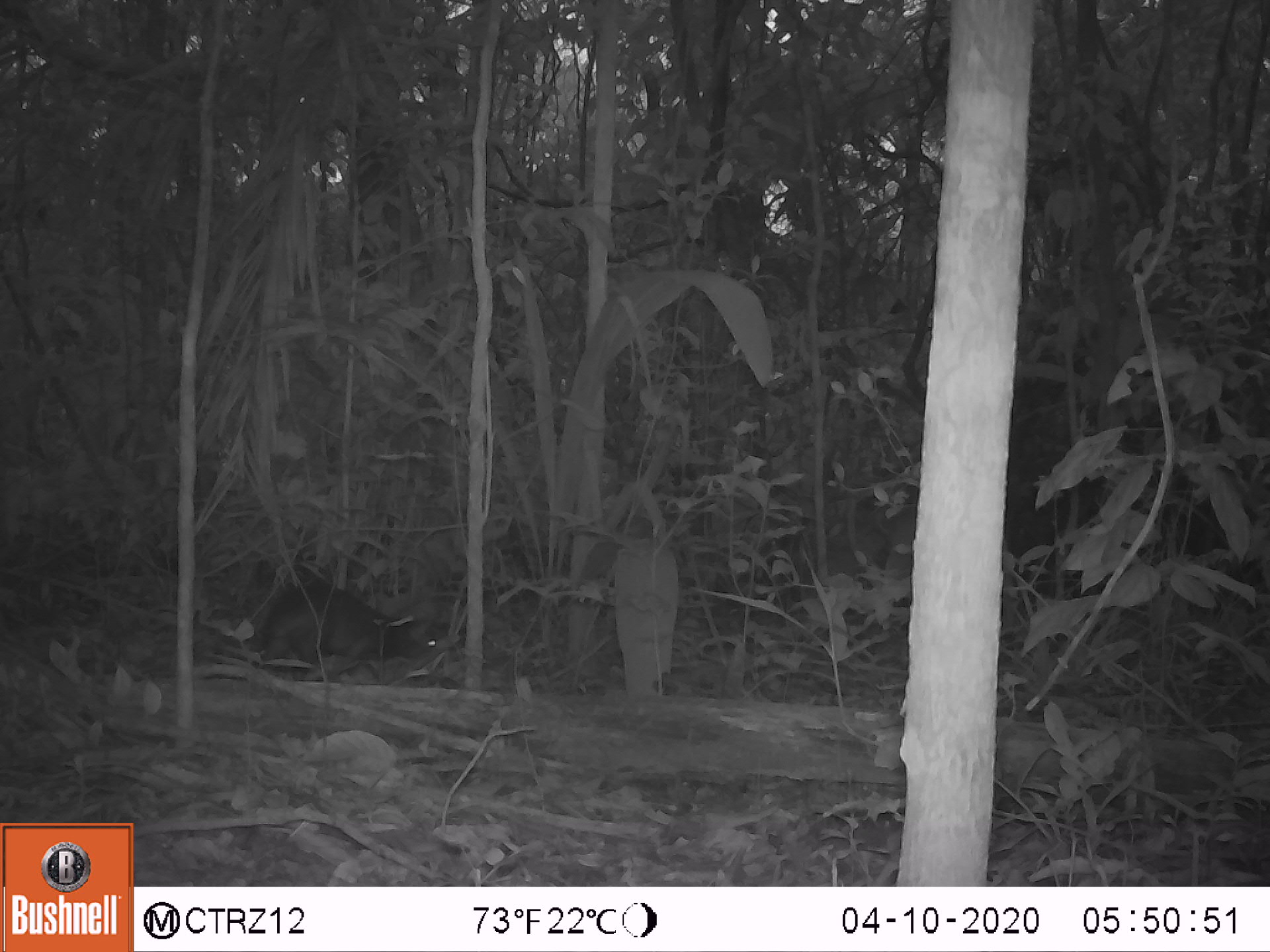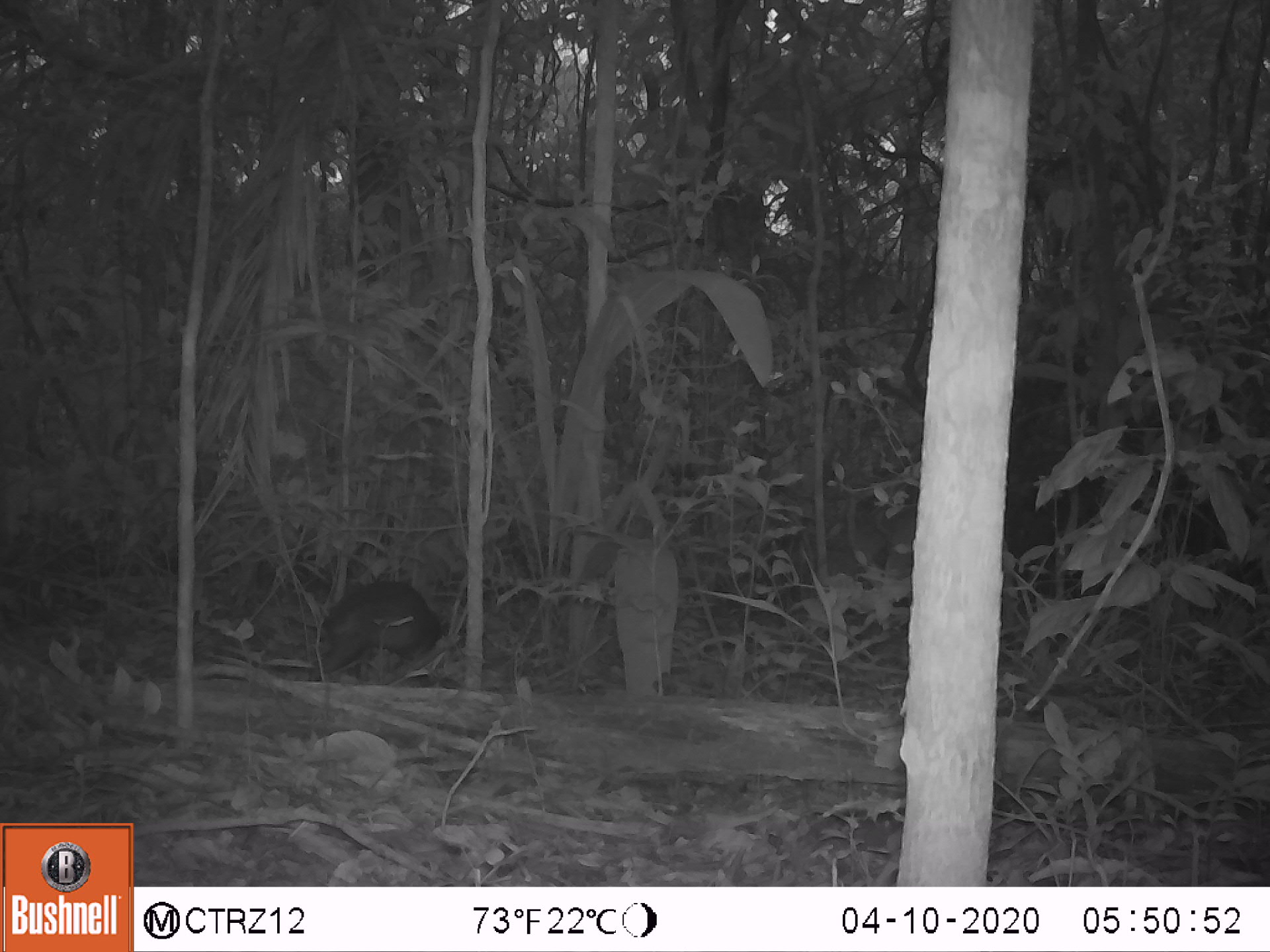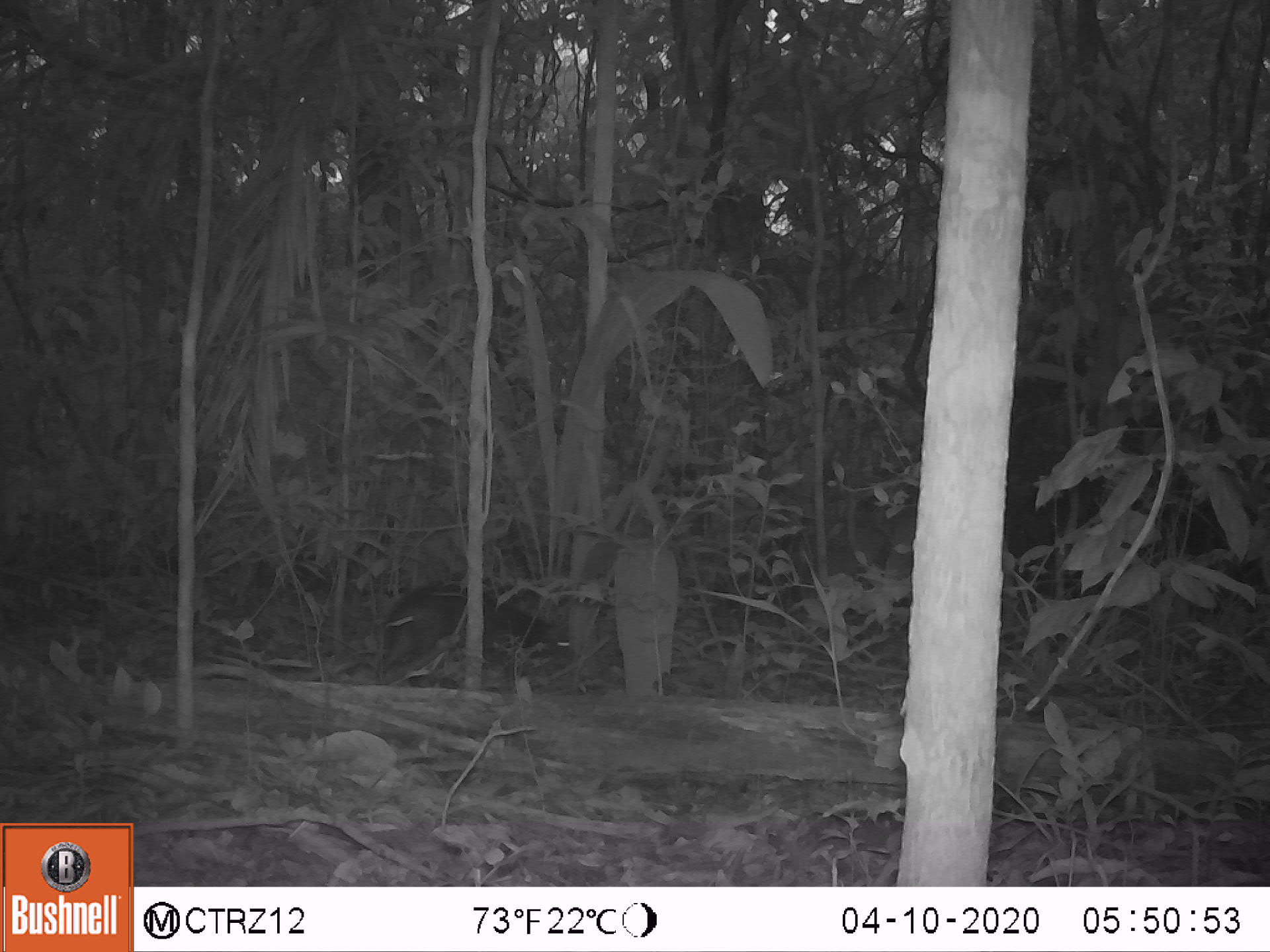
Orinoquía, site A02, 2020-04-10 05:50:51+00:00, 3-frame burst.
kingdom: Animalia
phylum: Chordata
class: Mammalia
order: Rodentia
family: Dasyproctidae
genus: Dasyprocta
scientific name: Dasyprocta fuliginosa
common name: black agouti